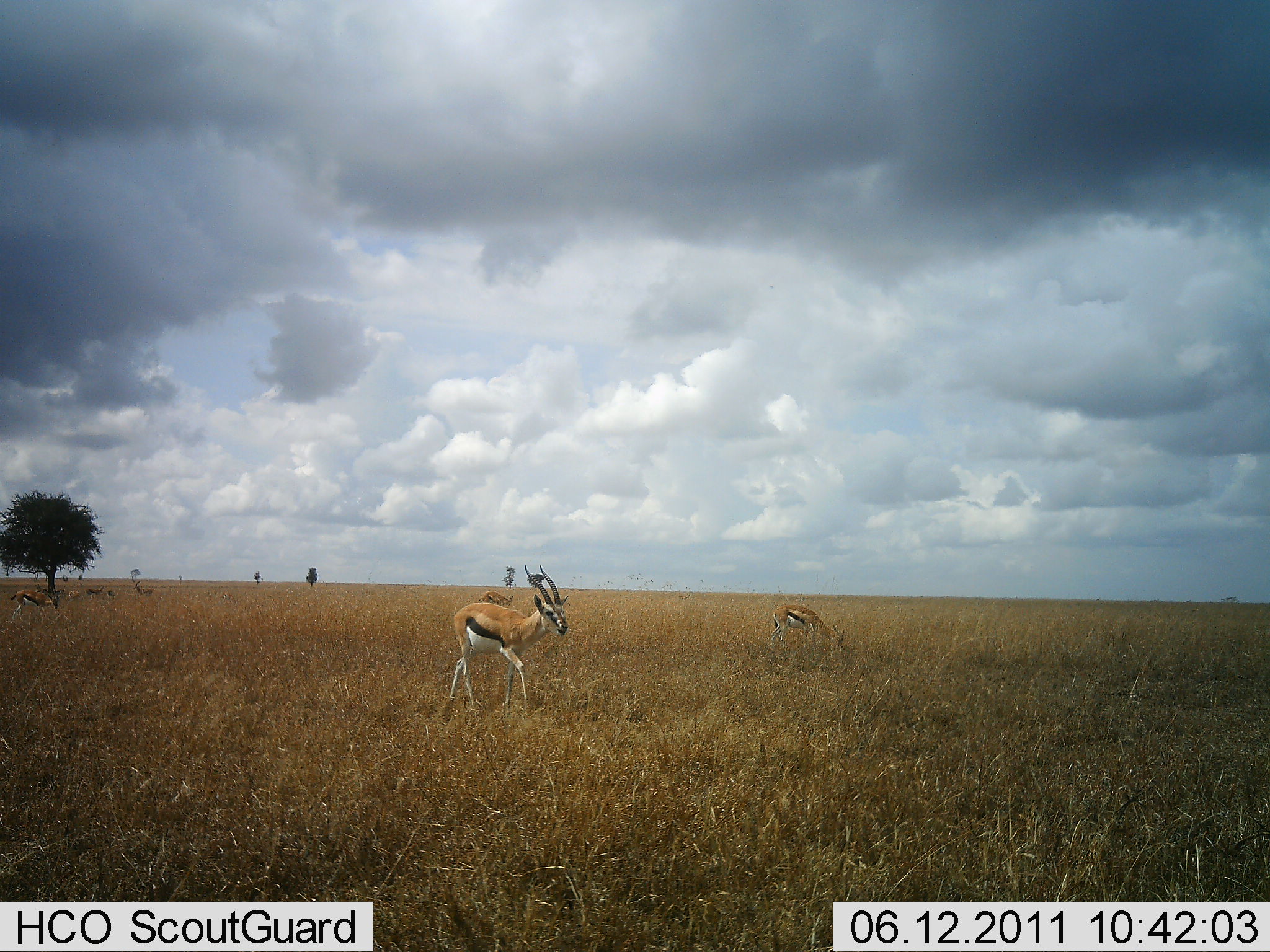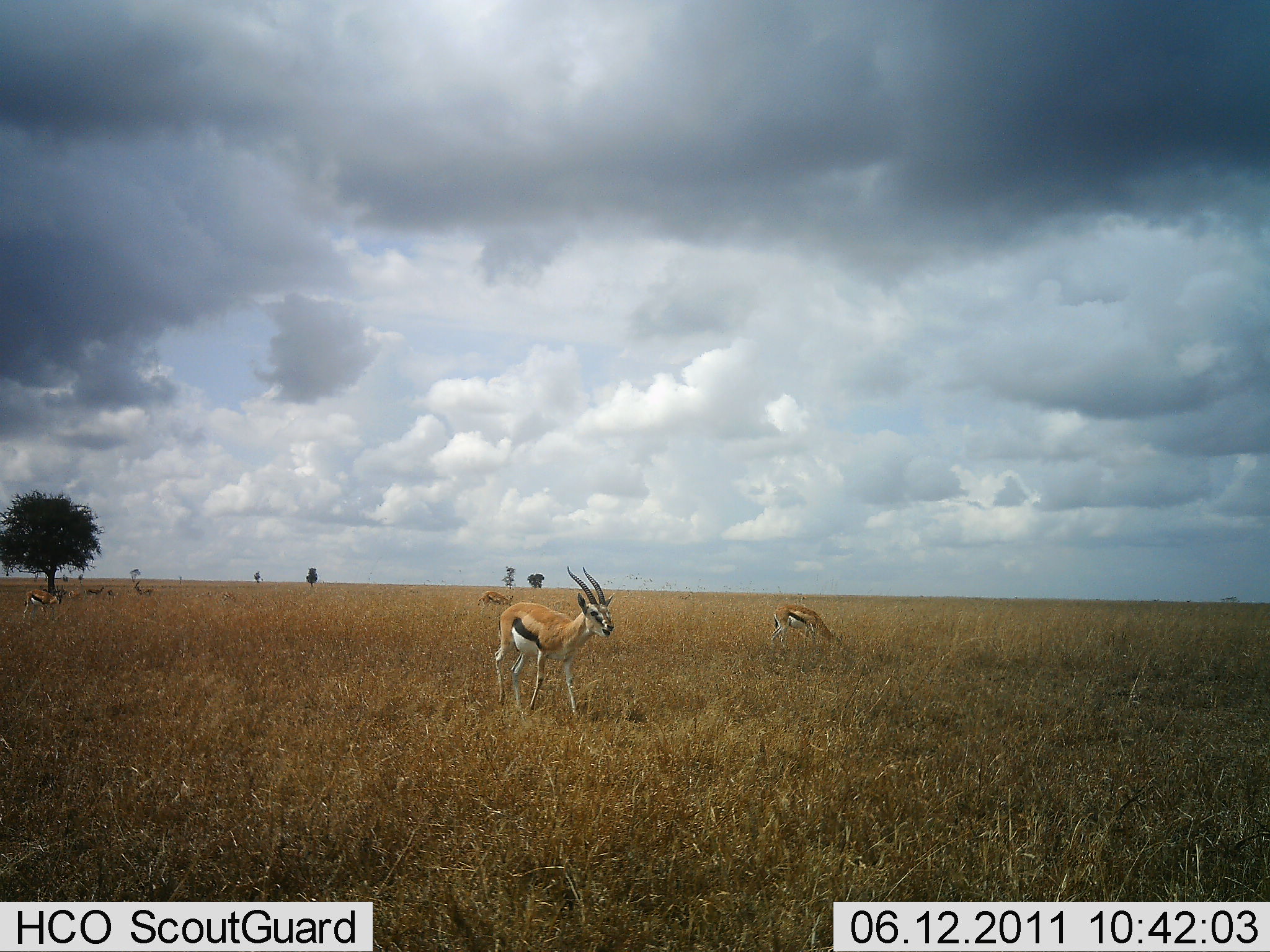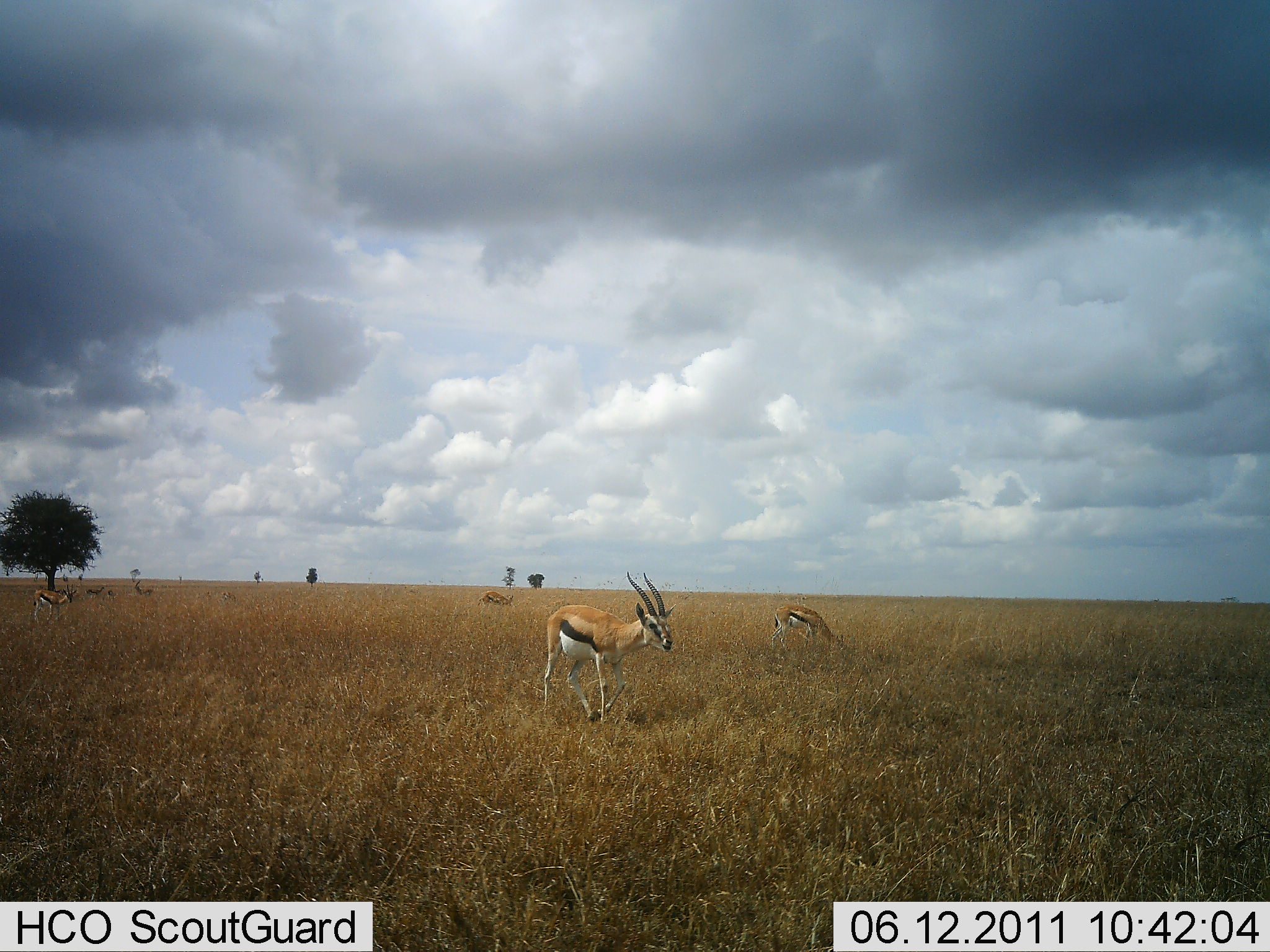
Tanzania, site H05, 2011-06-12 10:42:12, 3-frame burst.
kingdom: Animalia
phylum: Chordata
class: Mammalia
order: Artiodactyla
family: Bovidae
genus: Eudorcas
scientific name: Eudorcas thomsonii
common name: thomson's gazelle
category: gazellethomsons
Gazellethomsons (thomson's gazelle) (Eudorcas thomsonii), count 6. Behavior (volunteer vote fractions): standing 67%, resting 0%, moving 83%, interacting 0%. Young present (vote fraction): 8%. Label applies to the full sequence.